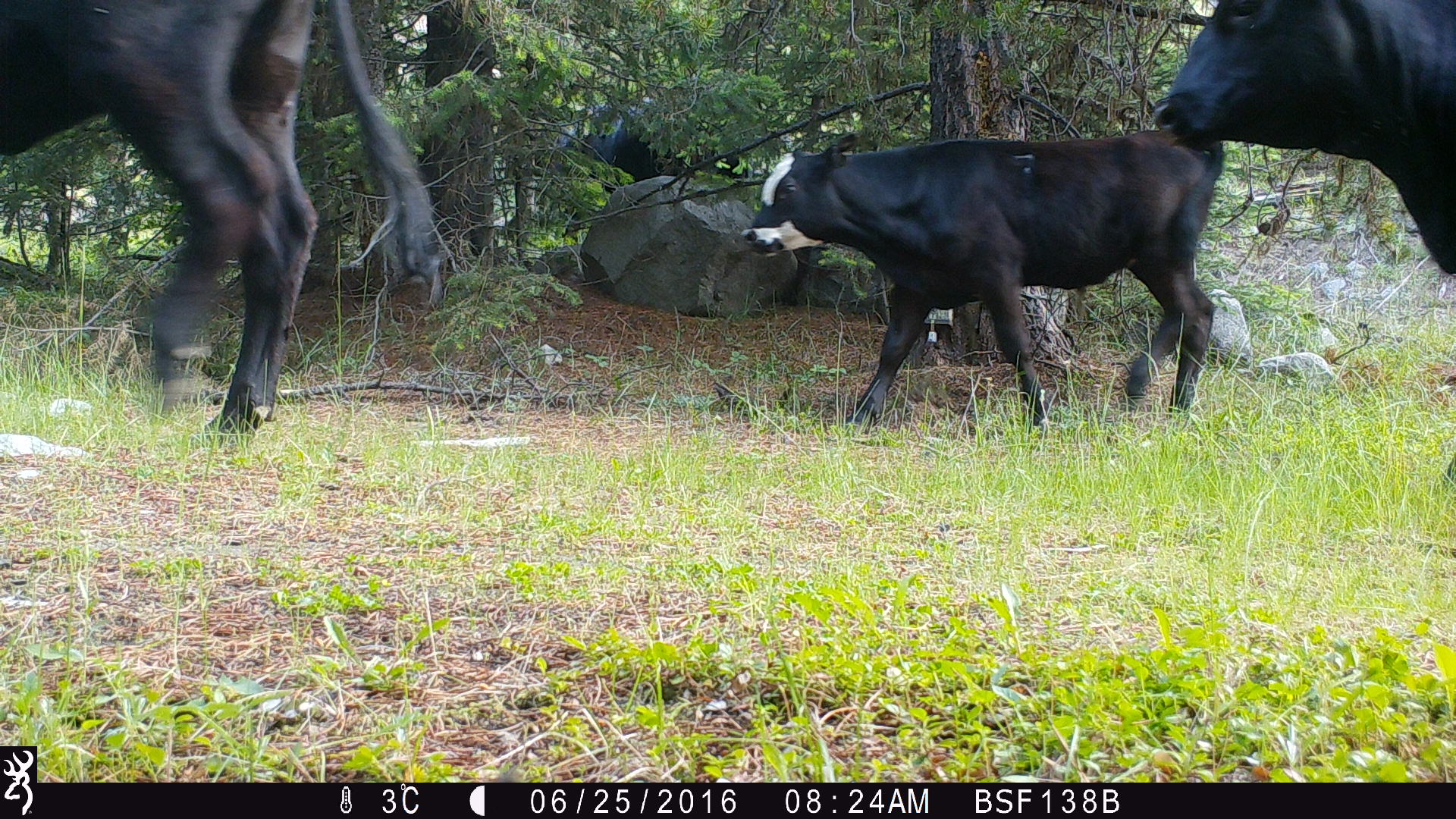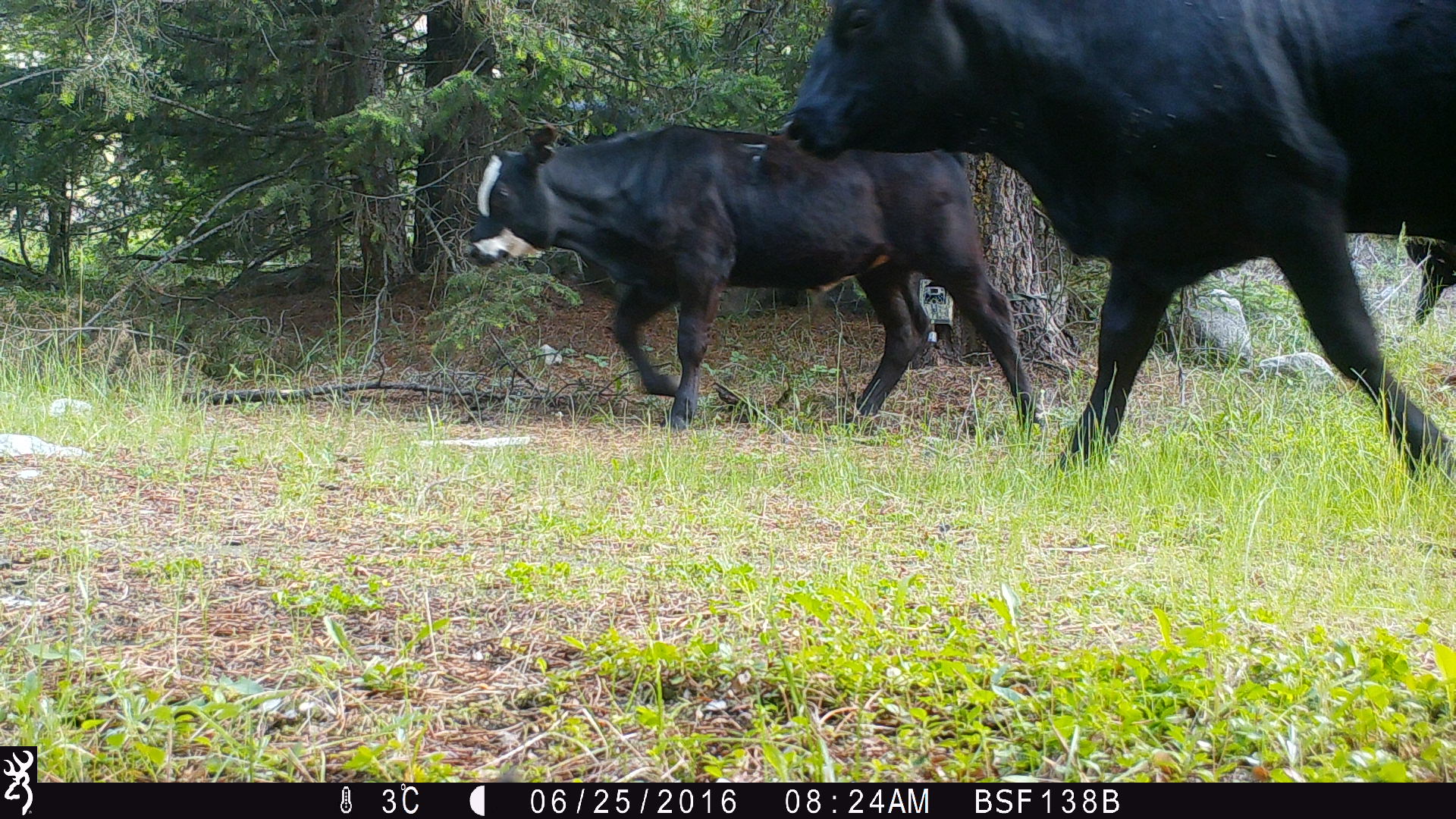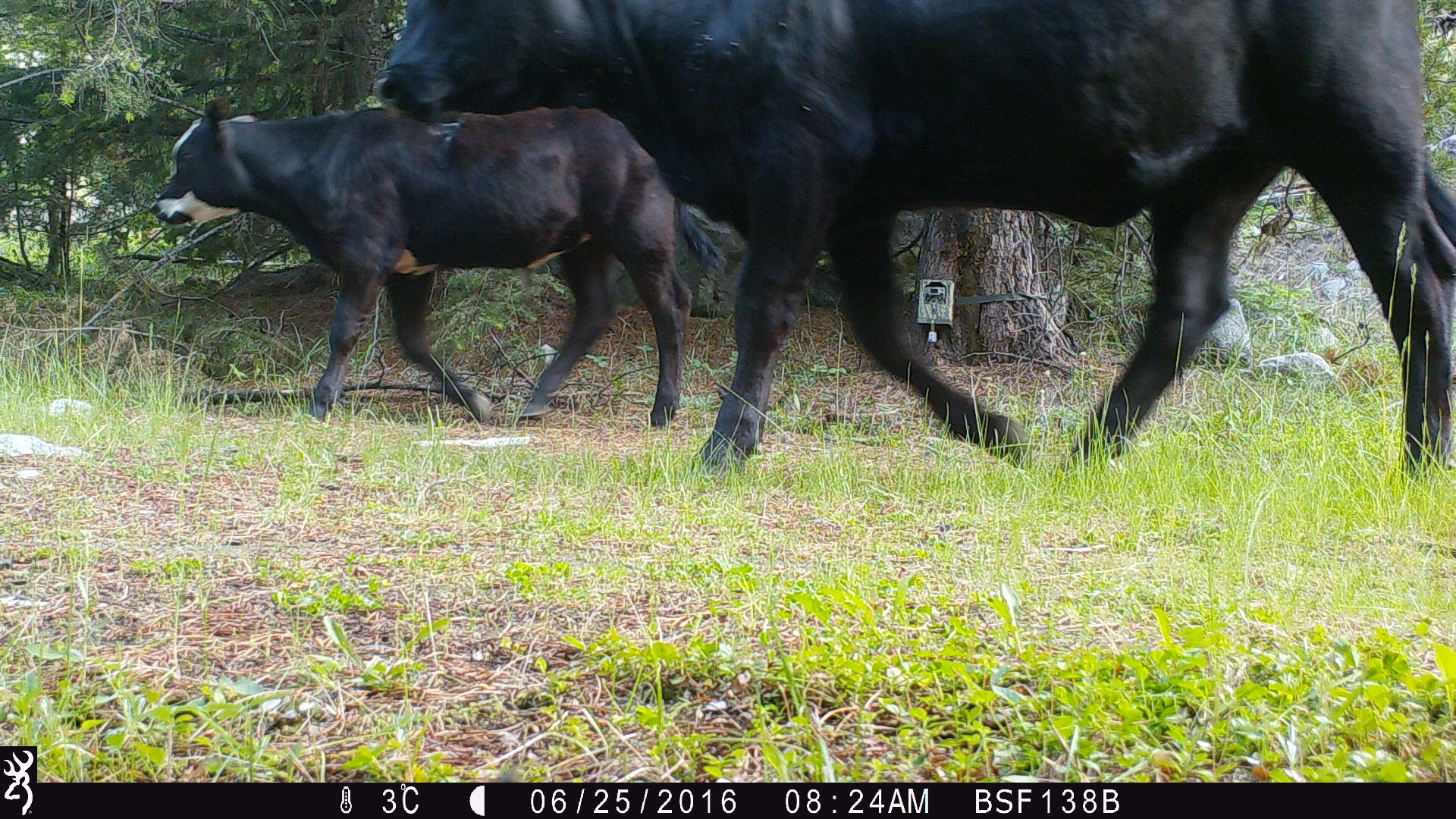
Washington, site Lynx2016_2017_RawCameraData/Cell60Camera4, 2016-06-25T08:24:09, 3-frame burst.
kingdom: Animalia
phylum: Chordata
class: Mammalia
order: Artiodactyla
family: Bovidae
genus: Bos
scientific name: Bos taurus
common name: domestic cattle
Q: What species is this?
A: Domestic cattle (Bos taurus).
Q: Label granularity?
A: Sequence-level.